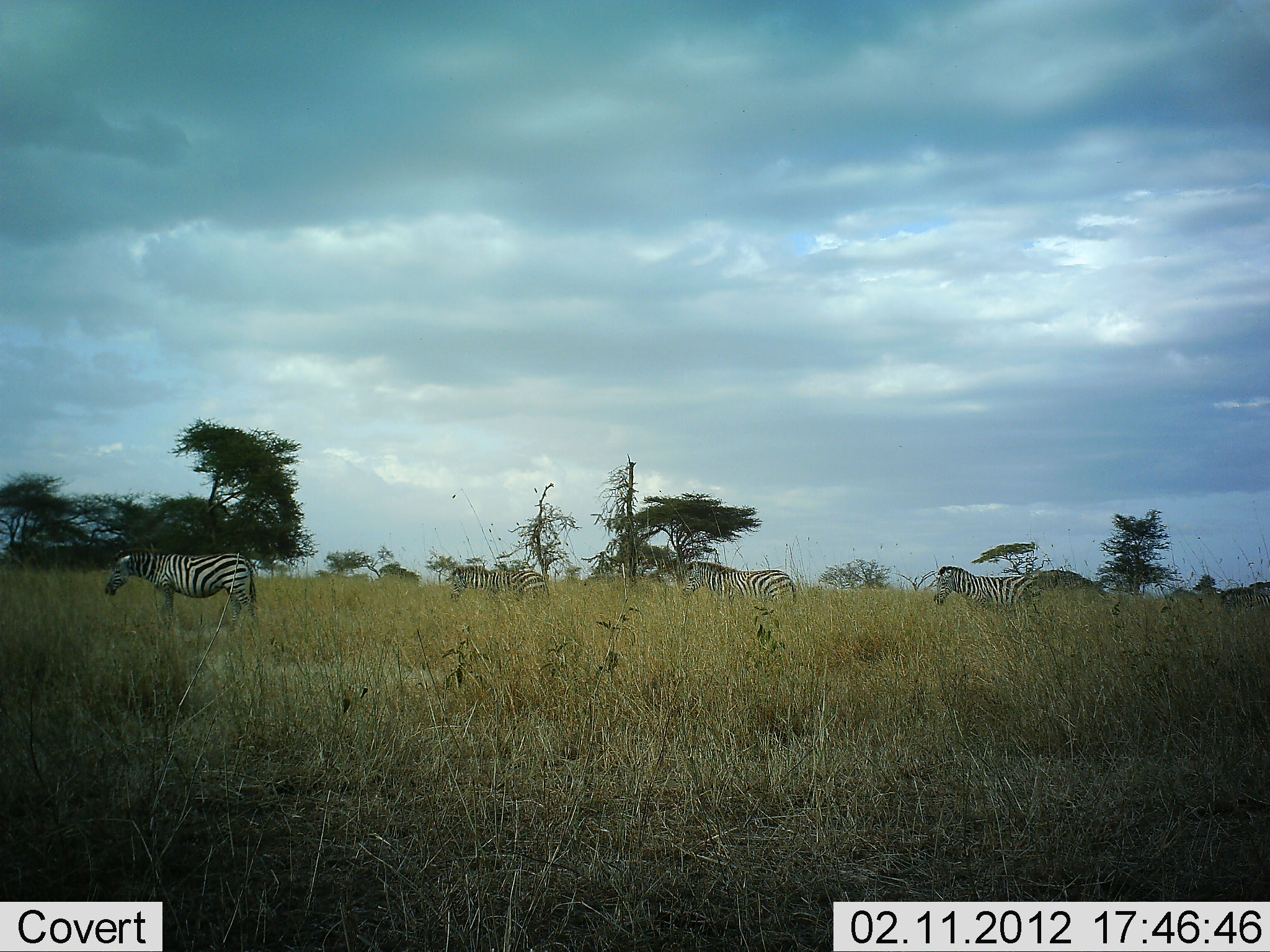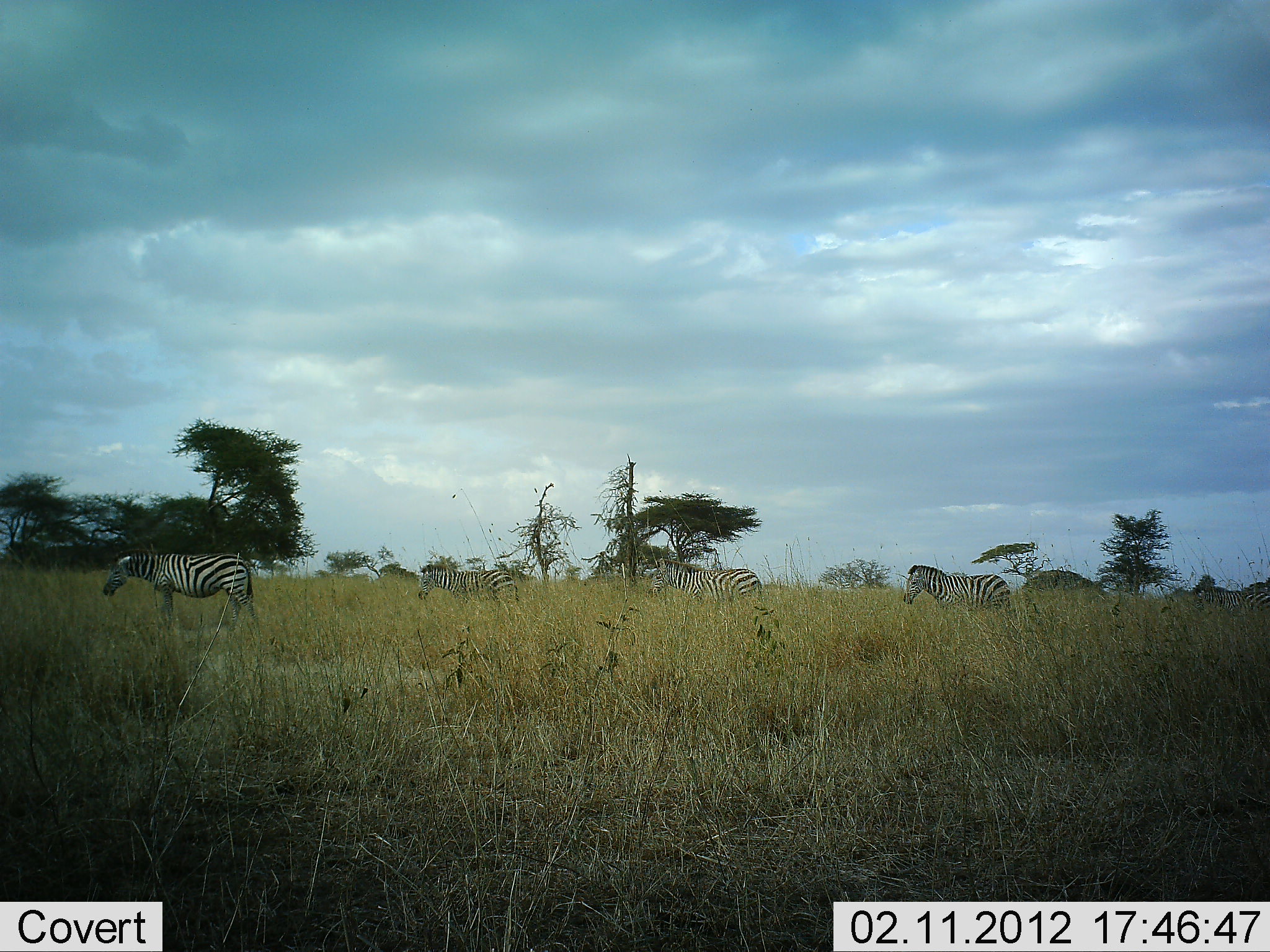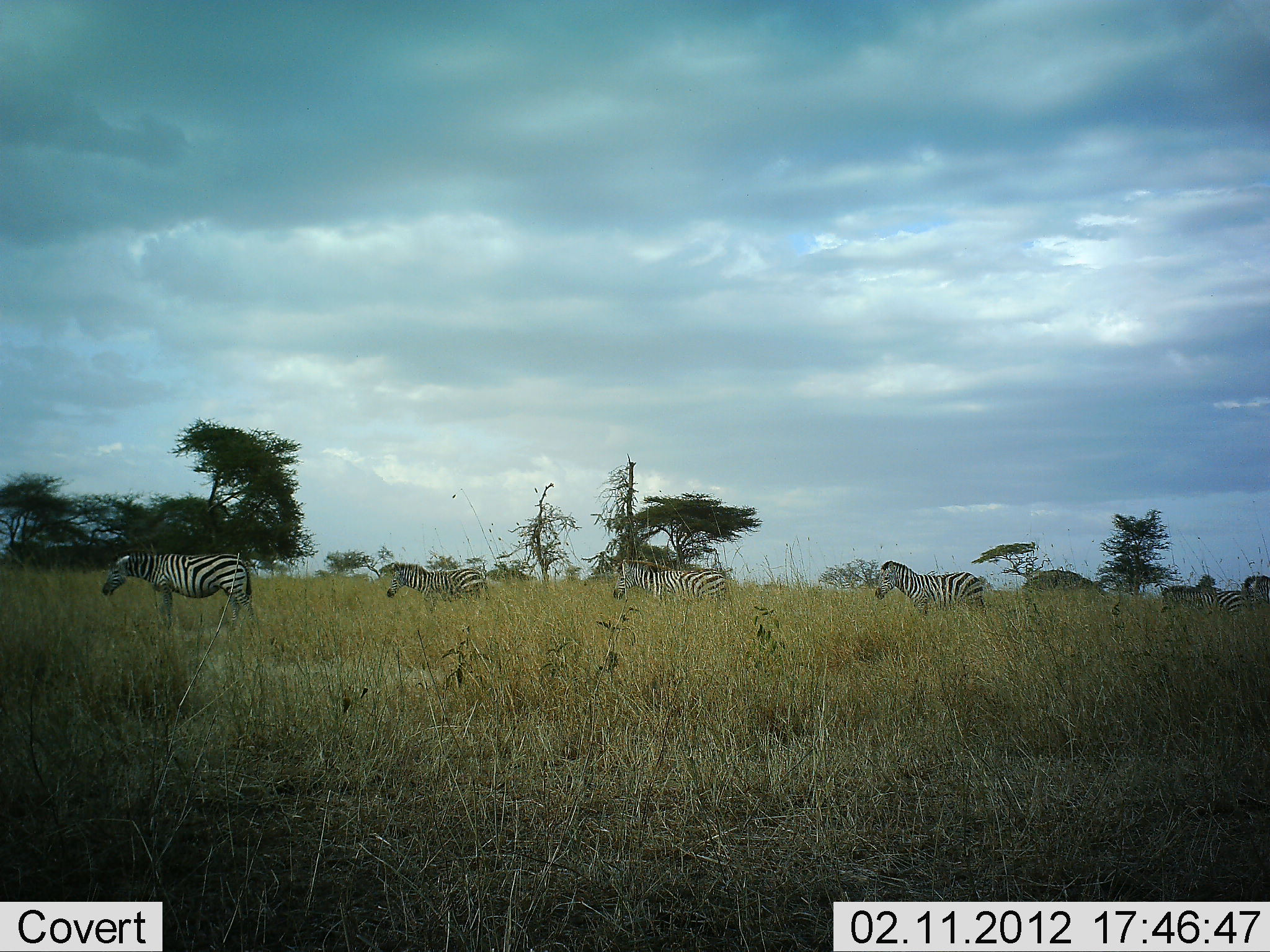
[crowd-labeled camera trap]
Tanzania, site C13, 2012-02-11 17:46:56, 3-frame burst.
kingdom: Animalia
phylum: Chordata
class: Mammalia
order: Perissodactyla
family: Equidae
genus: Equus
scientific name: Equus quagga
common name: plains zebra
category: zebra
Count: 5.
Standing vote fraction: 50%.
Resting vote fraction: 0%.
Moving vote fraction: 95%.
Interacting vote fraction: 0%.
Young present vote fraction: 5%.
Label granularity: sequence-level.